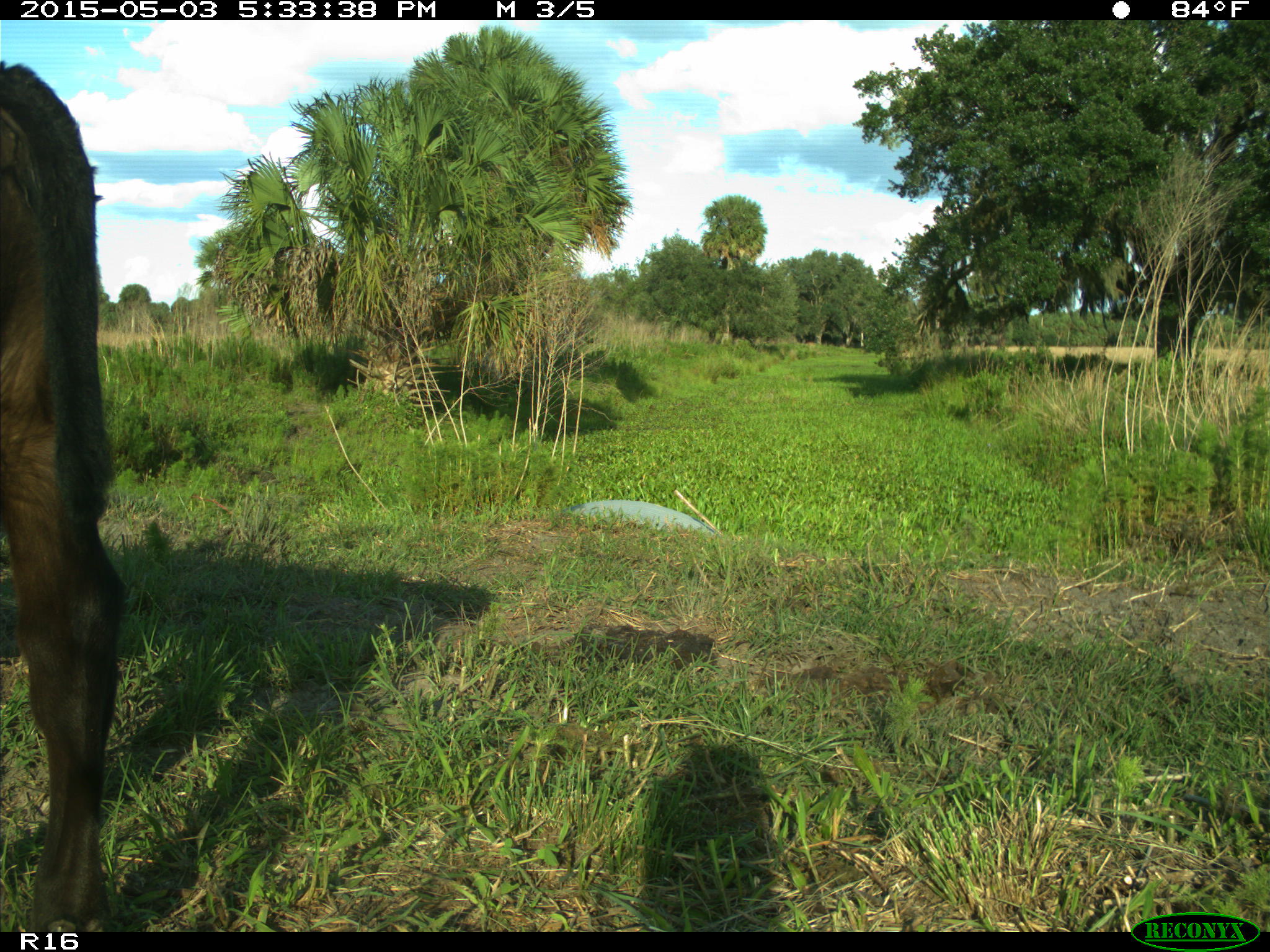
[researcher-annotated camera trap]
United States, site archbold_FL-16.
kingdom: Animalia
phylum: Chordata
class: Mammalia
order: Artiodactyla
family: Bovidae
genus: Bos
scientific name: Bos taurus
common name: domestic cow